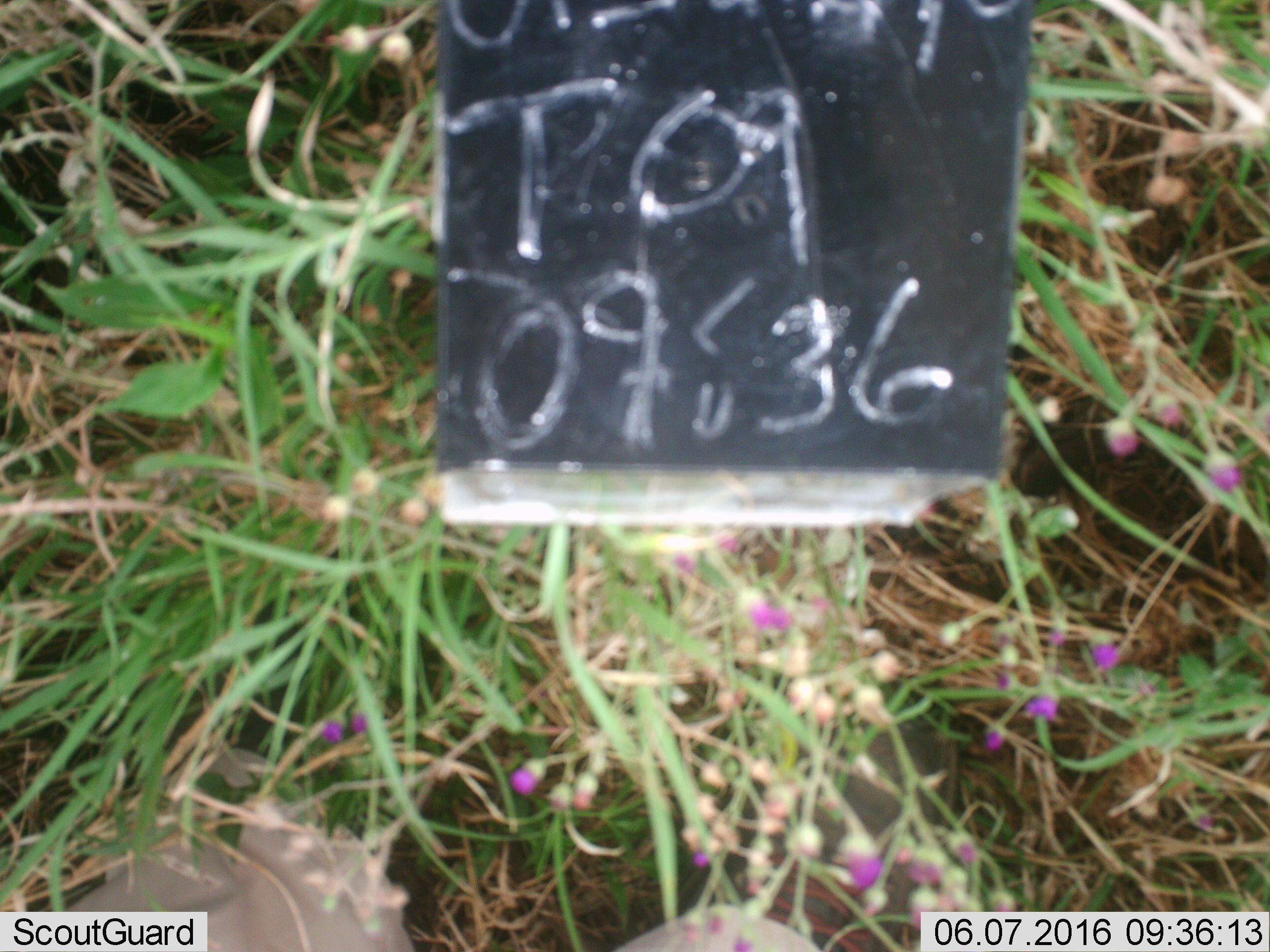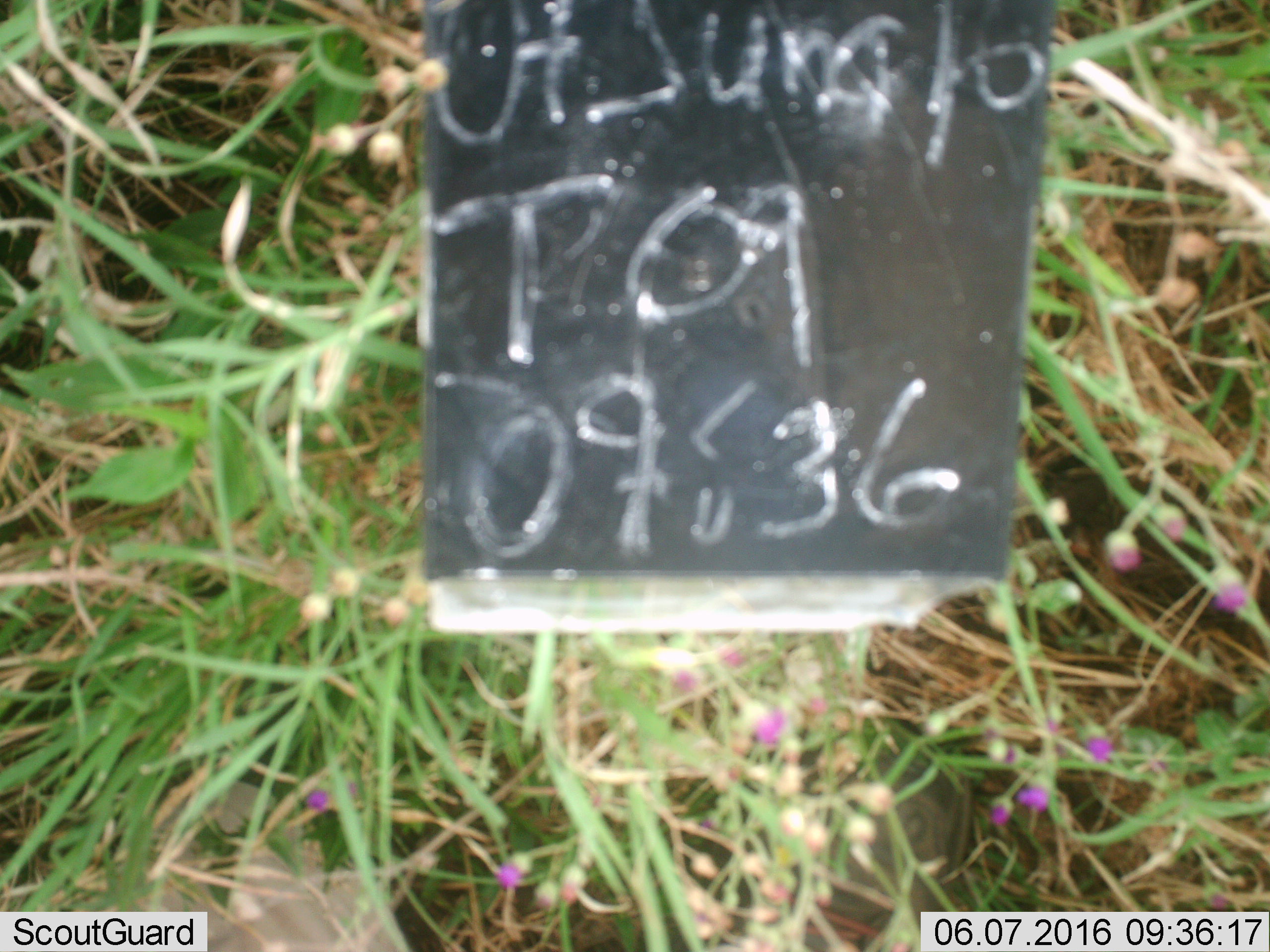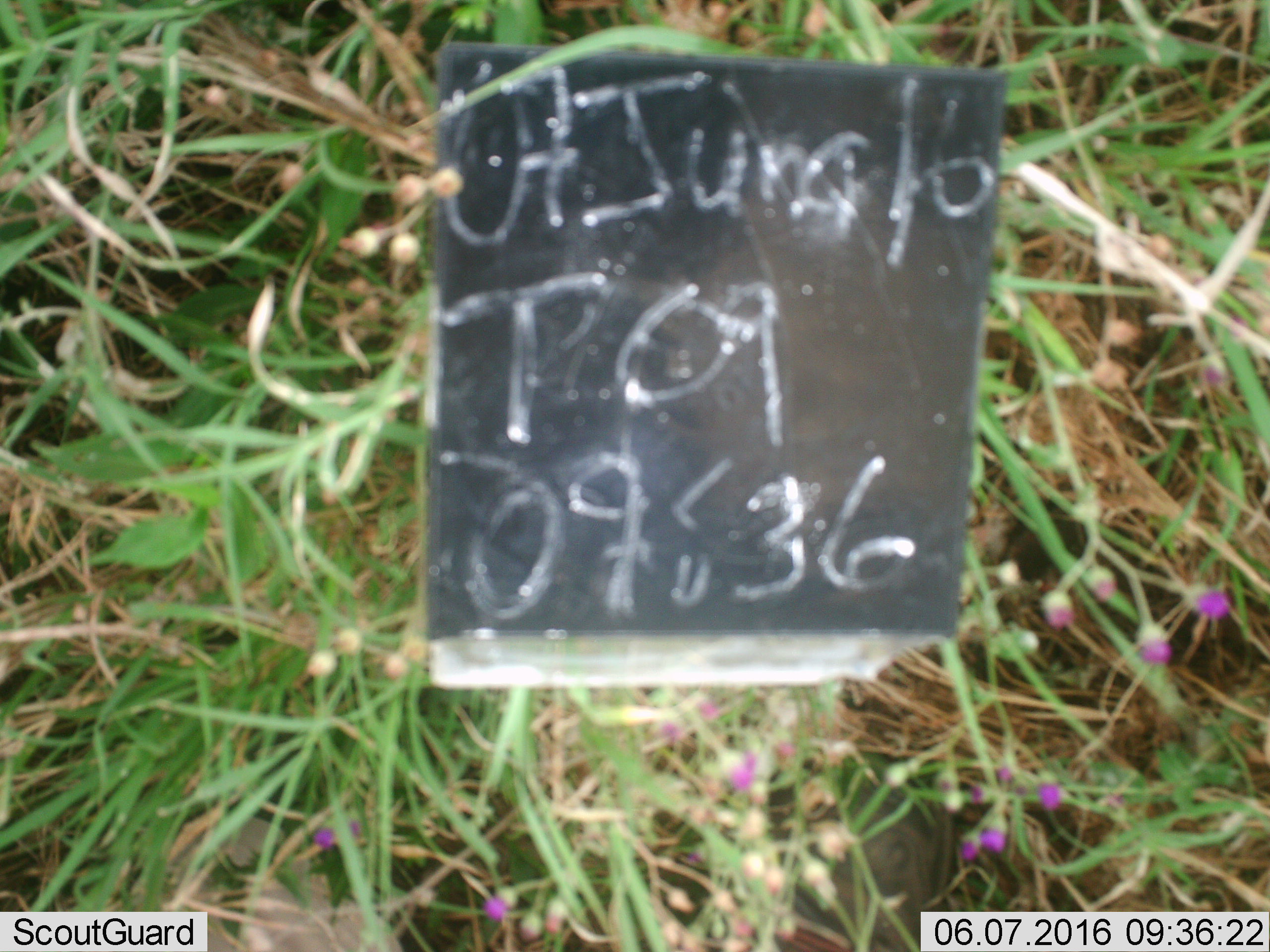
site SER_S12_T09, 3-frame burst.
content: unidentified animal